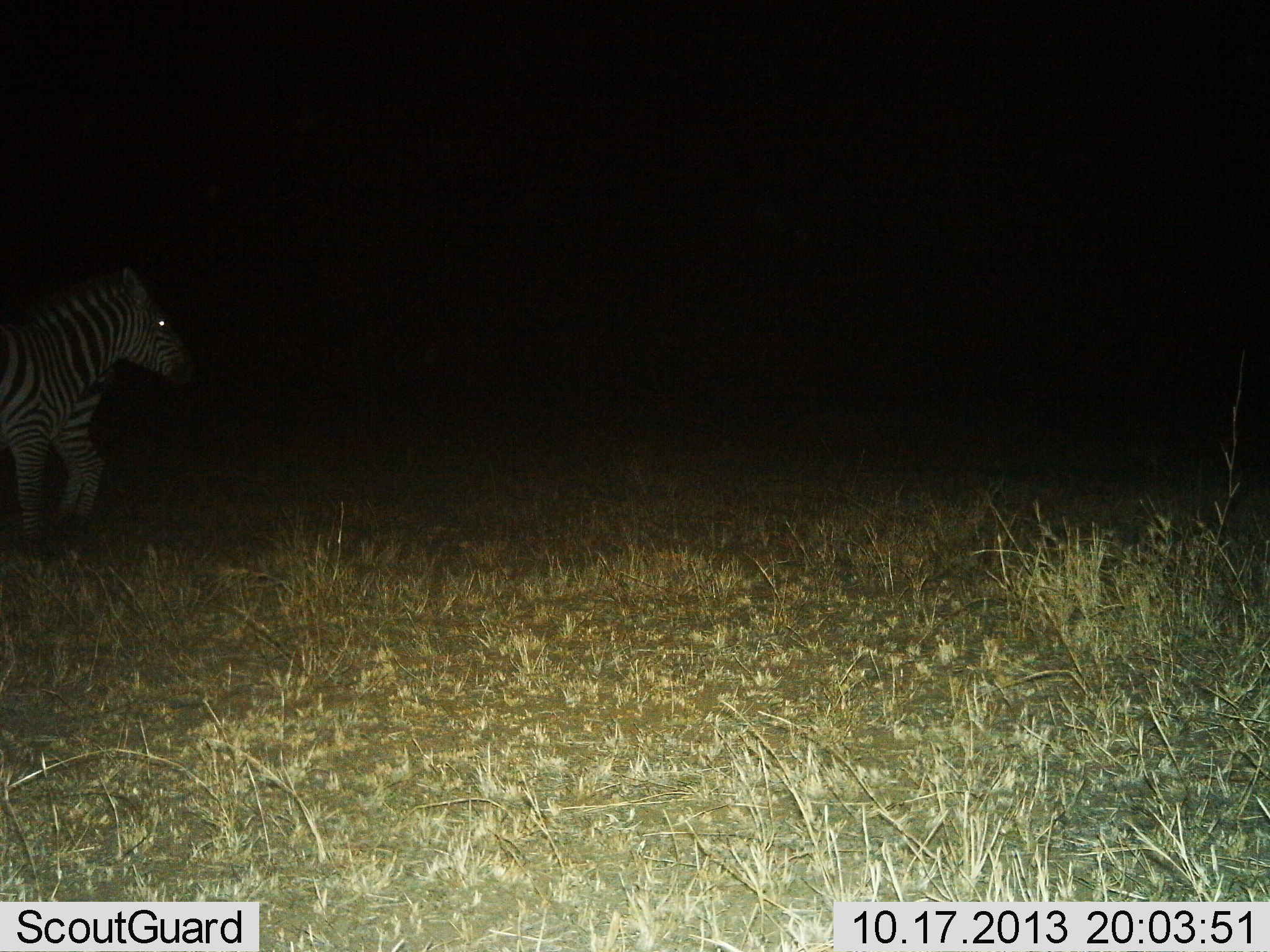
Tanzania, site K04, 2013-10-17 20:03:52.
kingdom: Animalia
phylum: Chordata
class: Mammalia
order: Perissodactyla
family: Equidae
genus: Equus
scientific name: Equus quagga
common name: plains zebra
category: zebra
Zebra (plains zebra) (Equus quagga), count 1. Behavior (volunteer vote fractions): standing 60%, resting 0%, moving 40%, interacting 0%. Young present (vote fraction): 0%. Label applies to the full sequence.